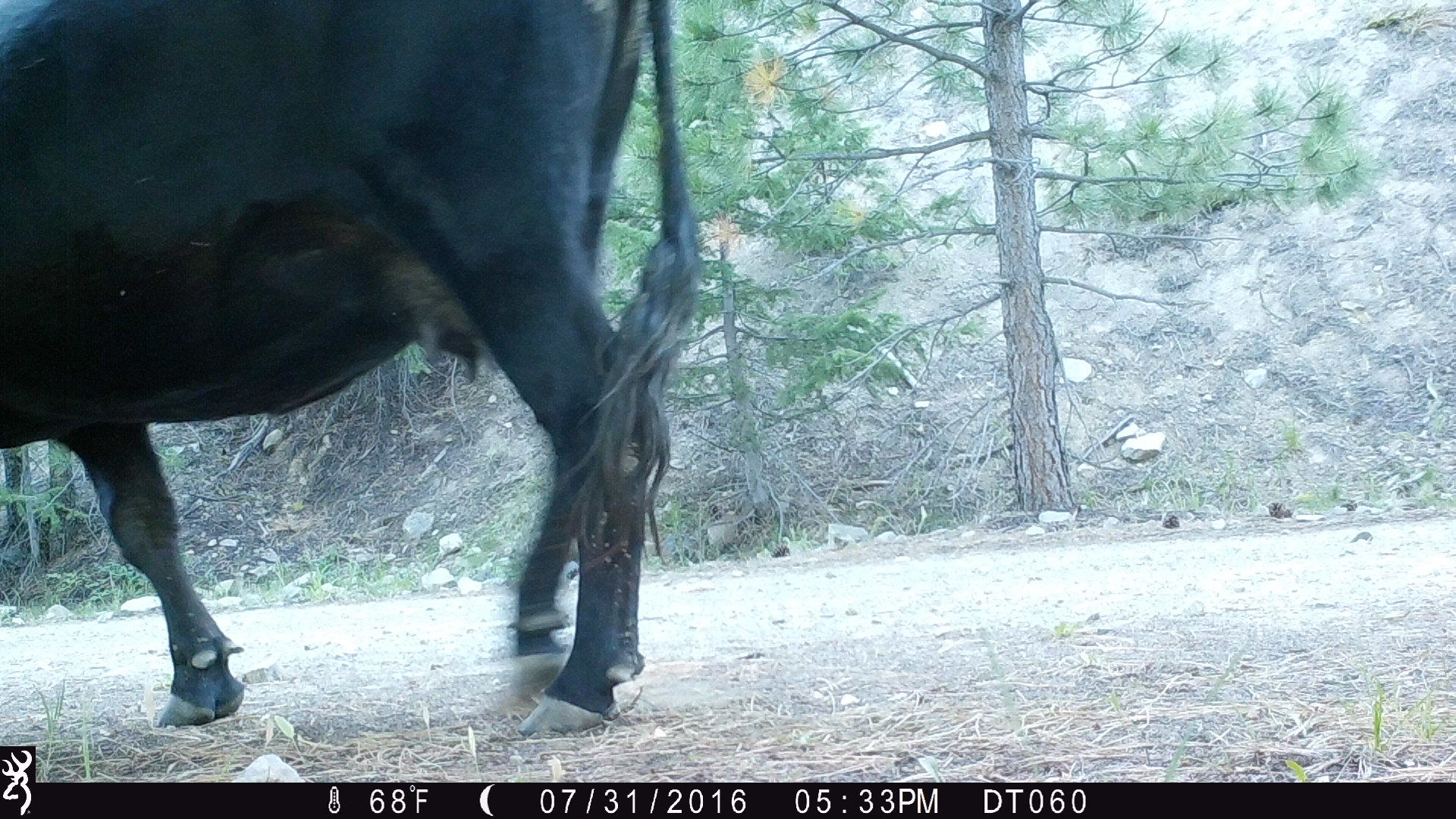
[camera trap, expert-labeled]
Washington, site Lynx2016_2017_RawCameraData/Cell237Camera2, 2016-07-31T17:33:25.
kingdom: Animalia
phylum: Chordata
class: Mammalia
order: Artiodactyla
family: Bovidae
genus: Bos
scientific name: Bos taurus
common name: domestic cattle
Domestic cattle (Bos taurus). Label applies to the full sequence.